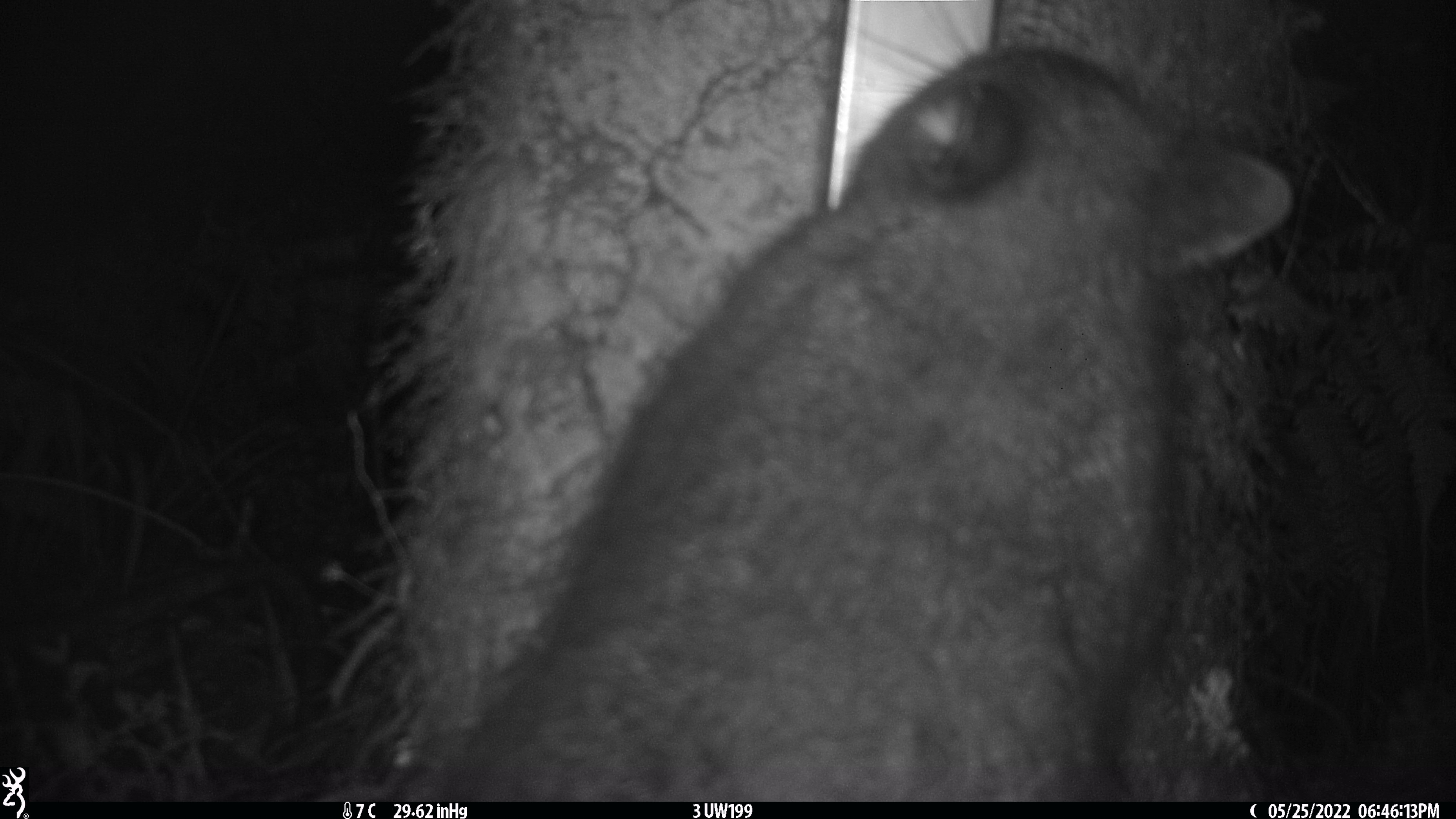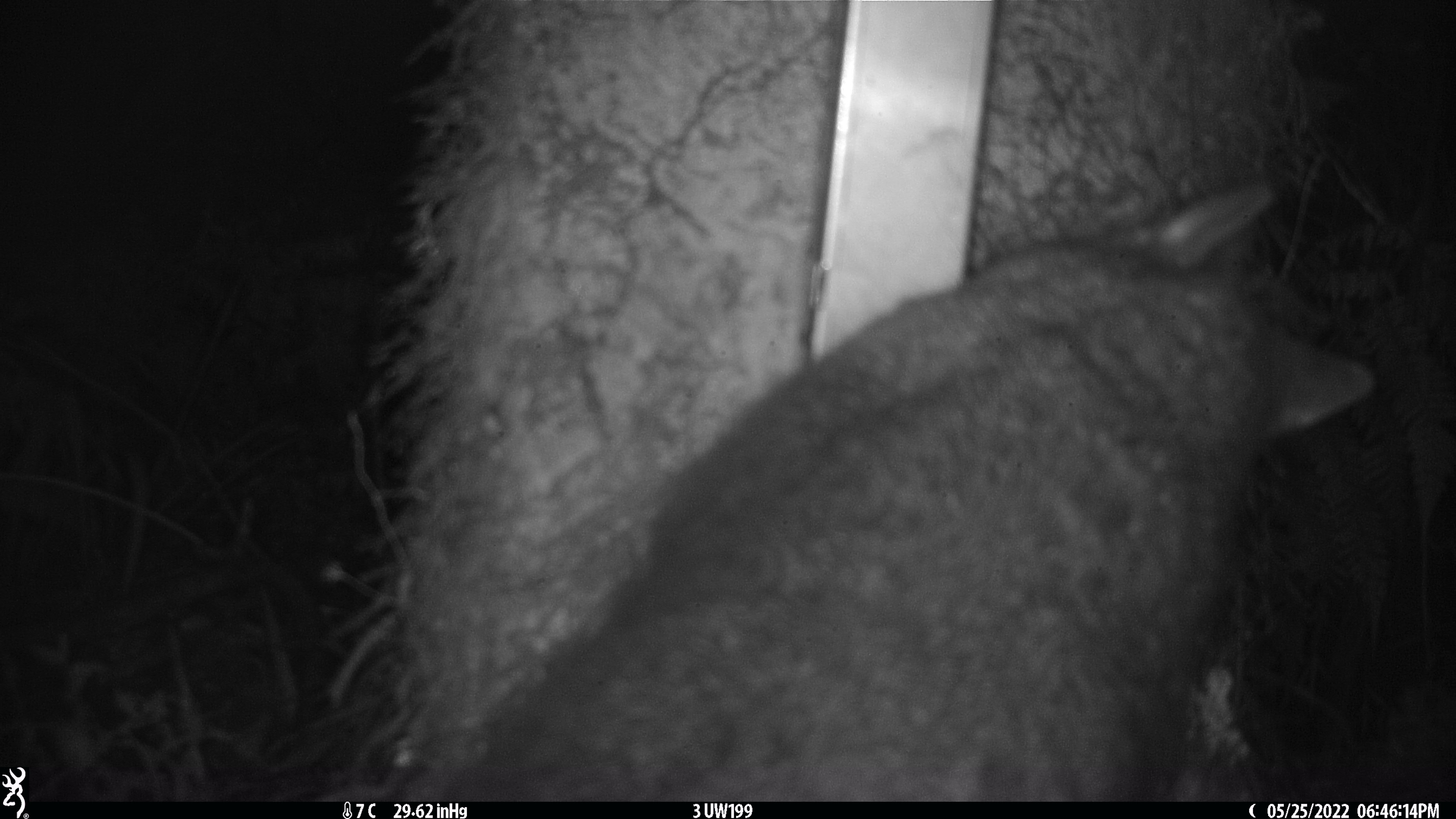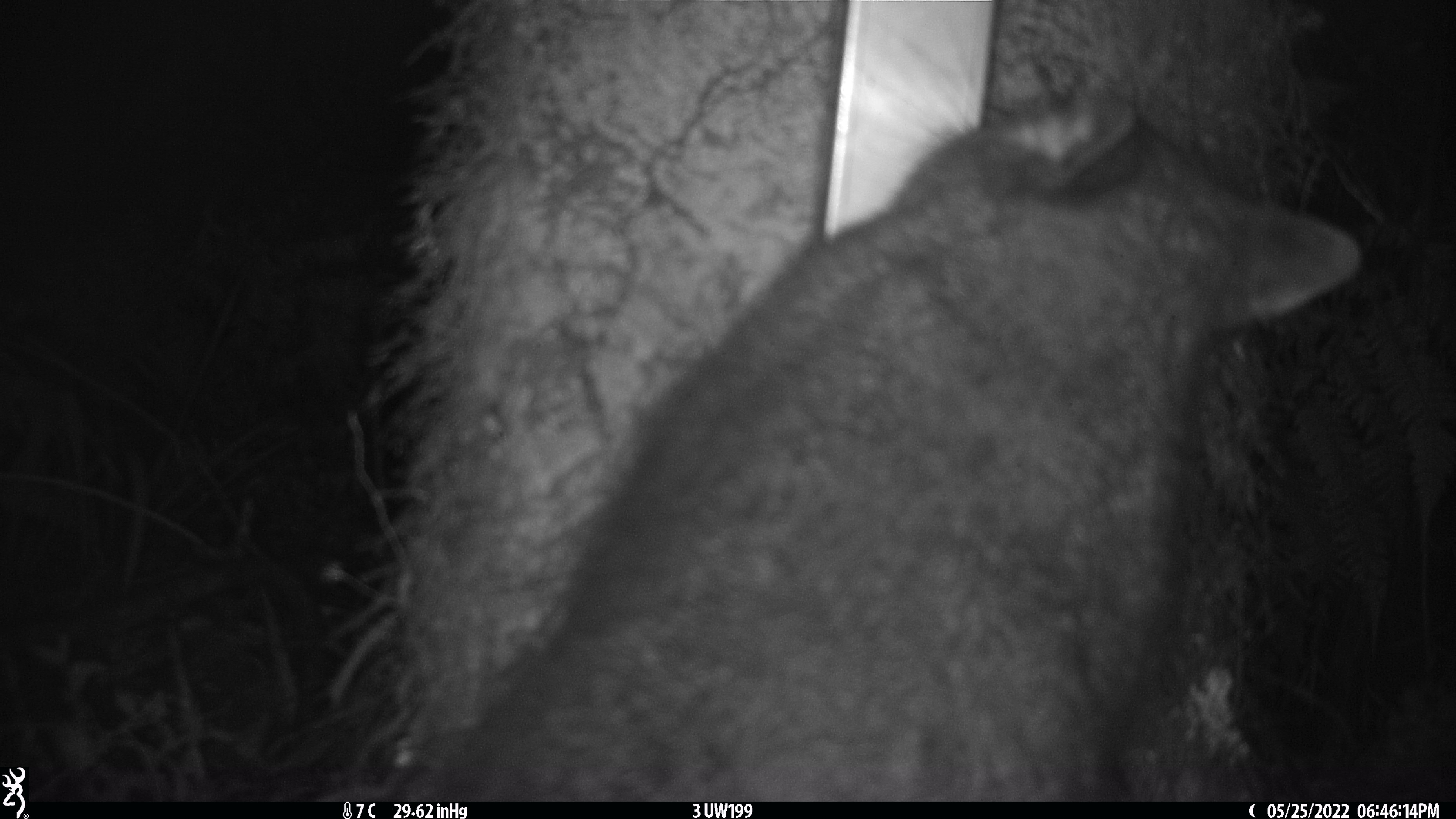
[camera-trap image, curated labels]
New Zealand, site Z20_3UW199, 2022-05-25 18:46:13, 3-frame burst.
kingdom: Animalia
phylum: Chordata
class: Mammalia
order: Diprotodontia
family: Phalangeridae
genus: Trichosurus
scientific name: Trichosurus vulpecula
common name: common brushtail possum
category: possum